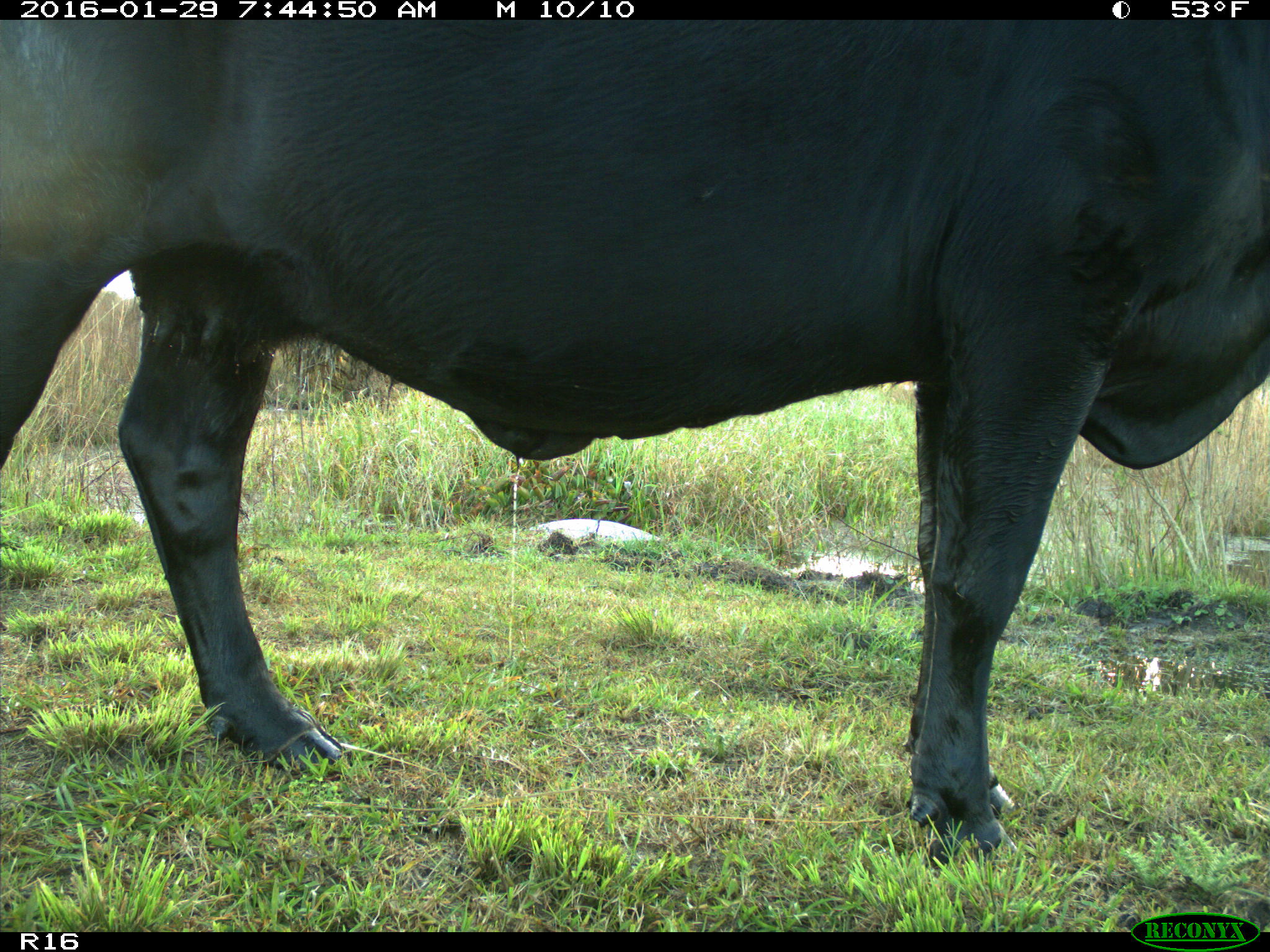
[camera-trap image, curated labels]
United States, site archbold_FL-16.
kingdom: Animalia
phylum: Chordata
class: Mammalia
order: Artiodactyla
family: Bovidae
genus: Bos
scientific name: Bos taurus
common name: domestic cow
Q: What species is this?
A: Bos taurus (domestic cow).